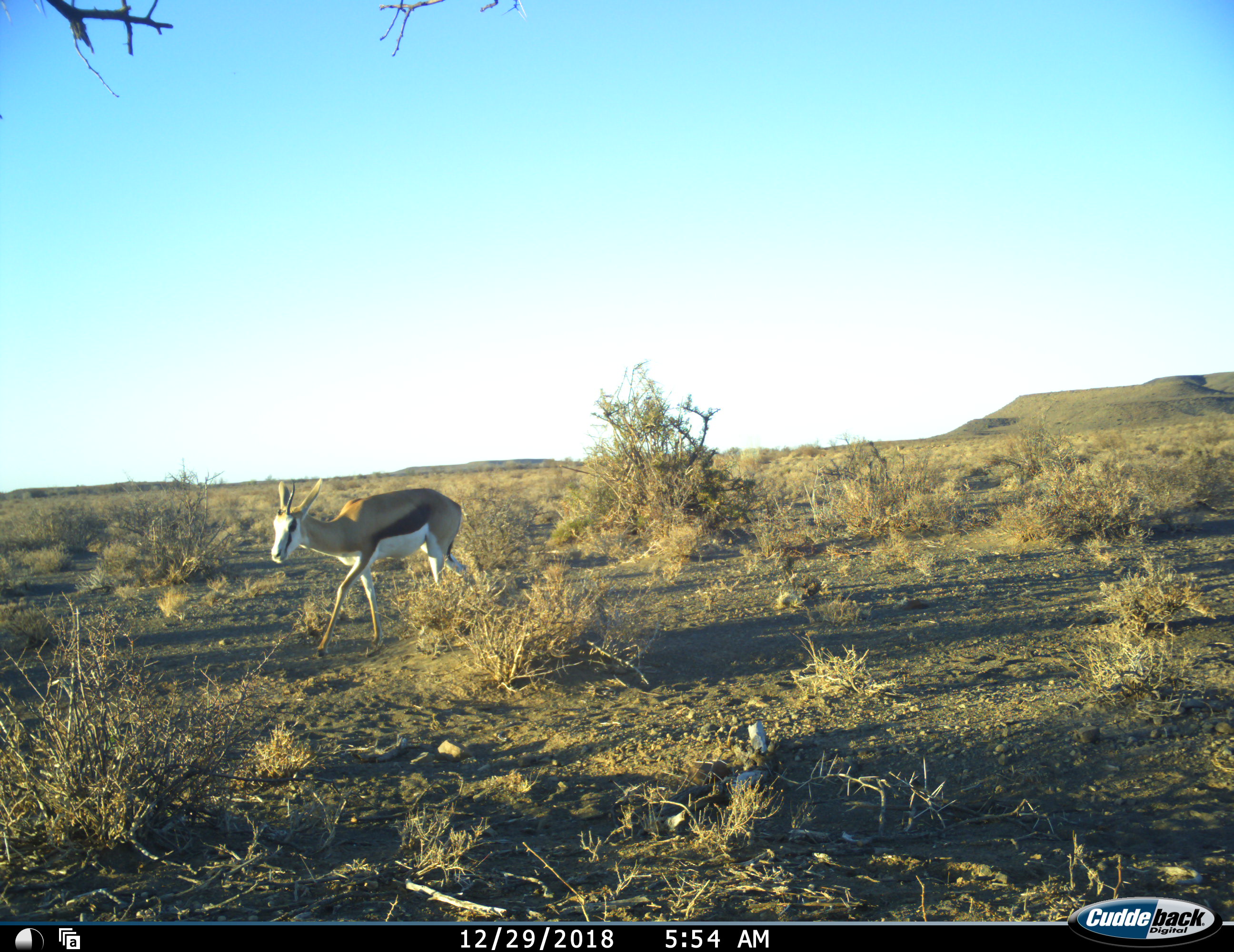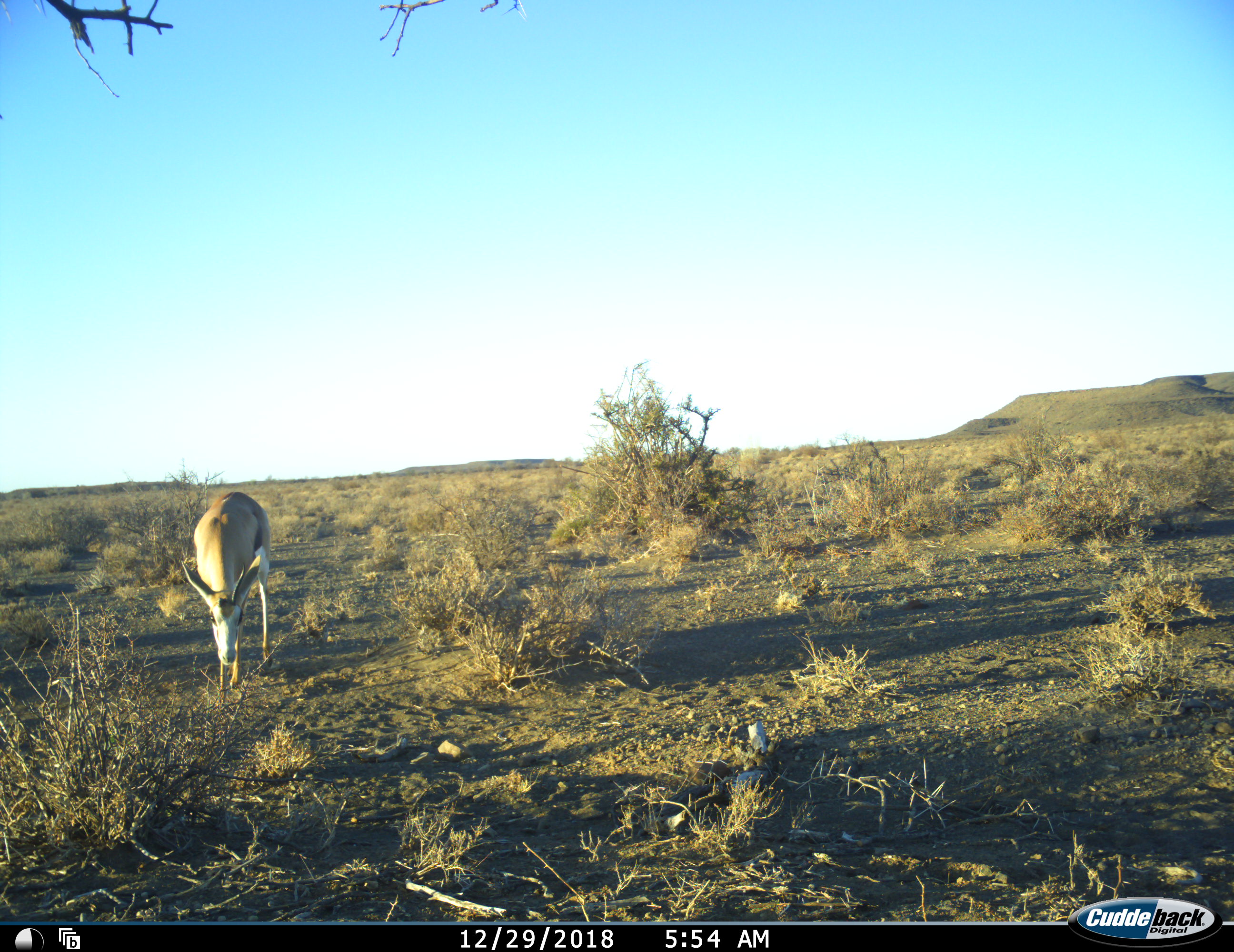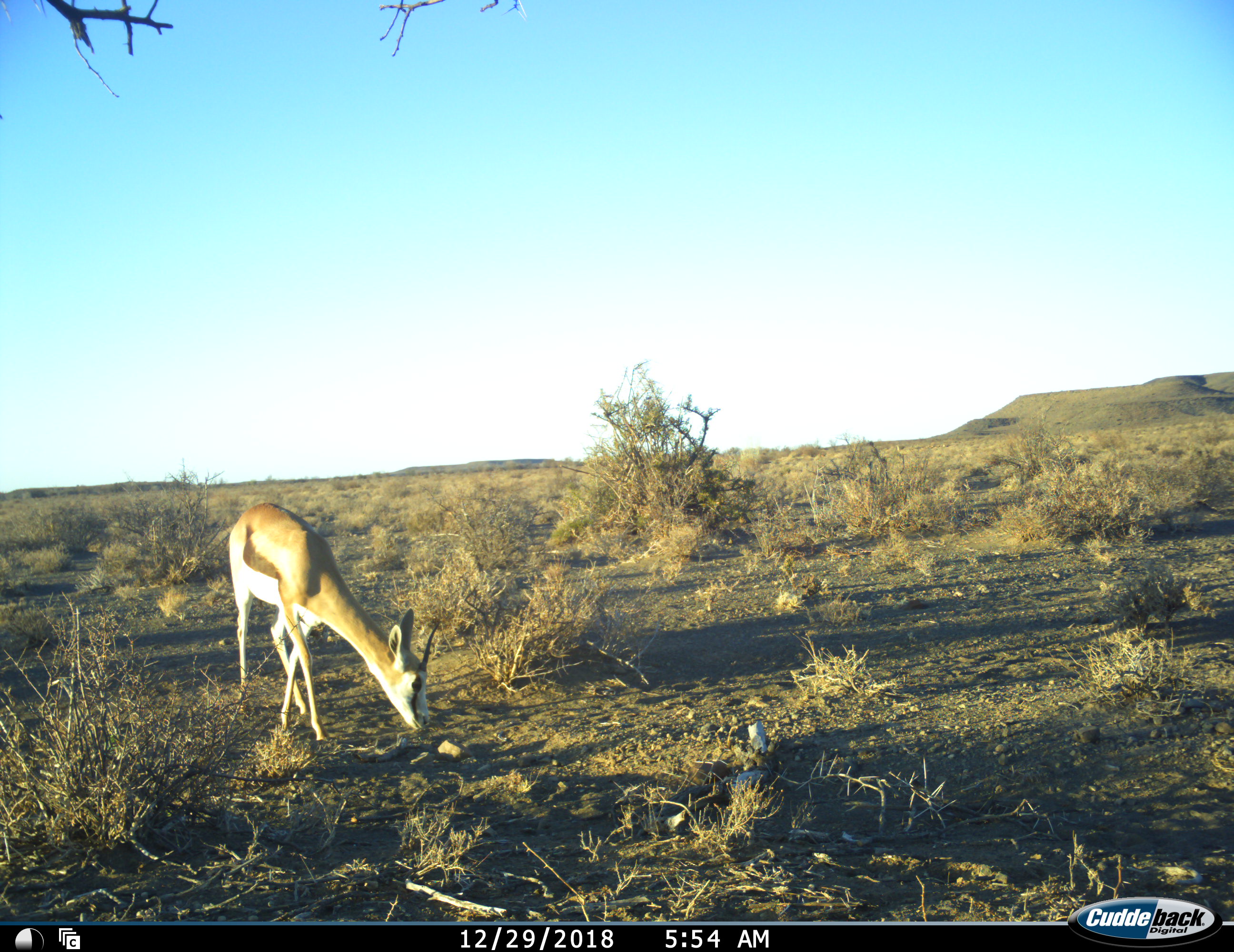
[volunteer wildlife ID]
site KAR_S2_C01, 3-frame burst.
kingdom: Animalia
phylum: Chordata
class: Mammalia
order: Artiodactyla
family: Bovidae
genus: Antidorcas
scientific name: Antidorcas marsupialis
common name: springbok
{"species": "springbok (Antidorcas marsupialis)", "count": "1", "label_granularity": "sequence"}